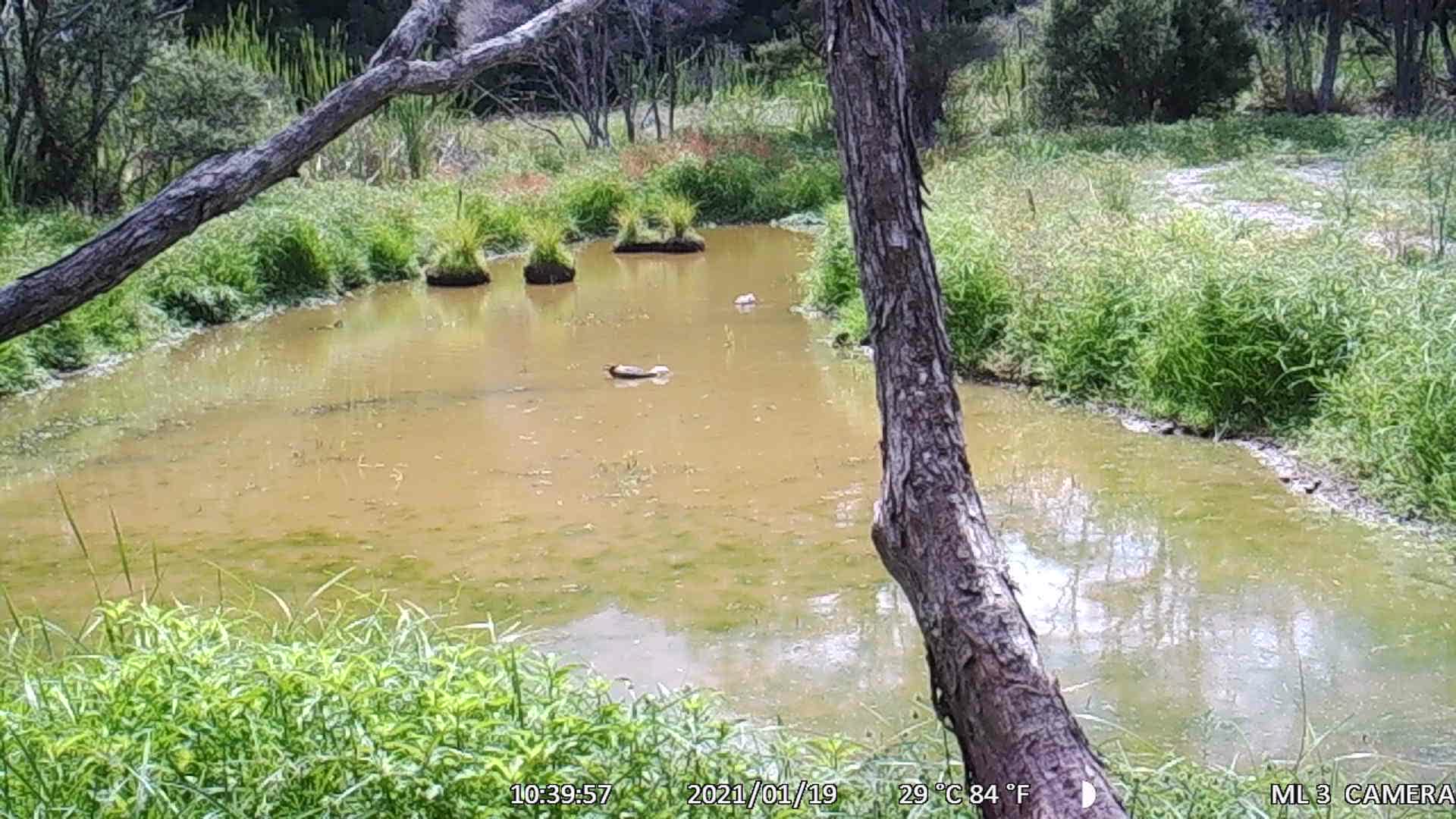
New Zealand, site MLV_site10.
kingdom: Animalia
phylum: Chordata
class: Aves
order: Anseriformes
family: Anatidae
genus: Tadorna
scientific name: Tadorna variegata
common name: paradise shelduck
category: paradise duck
Paradise duck (paradise shelduck) (Tadorna variegata).